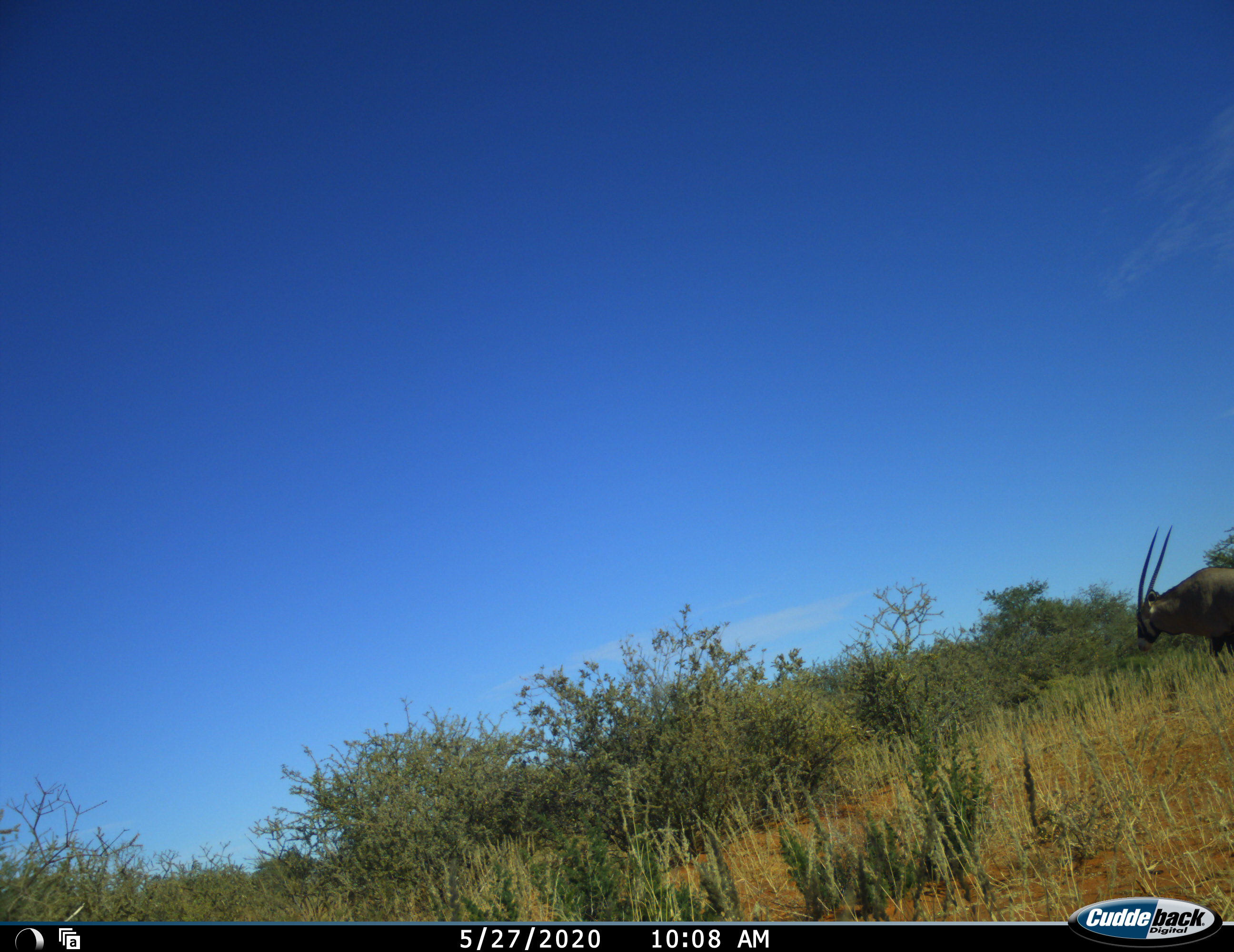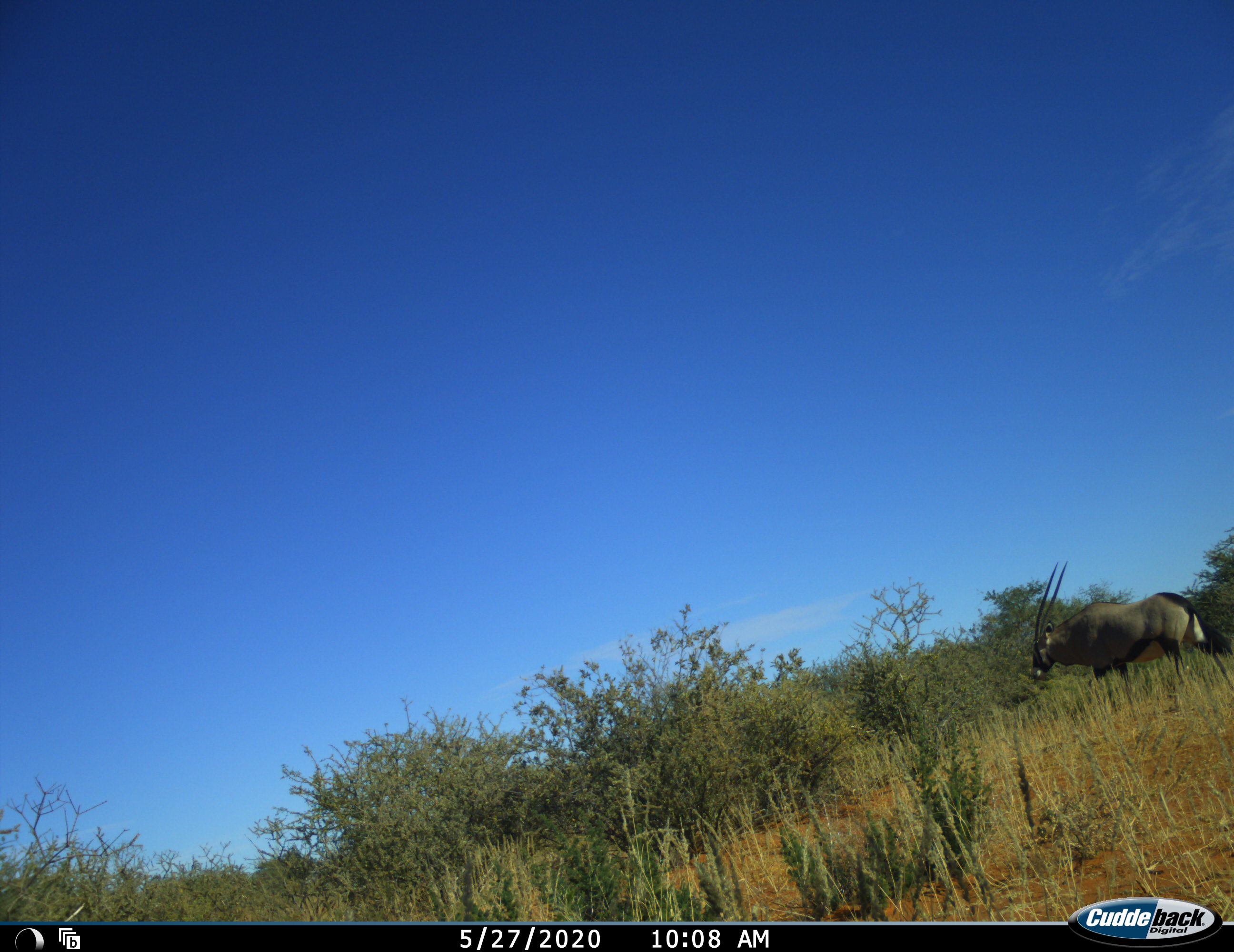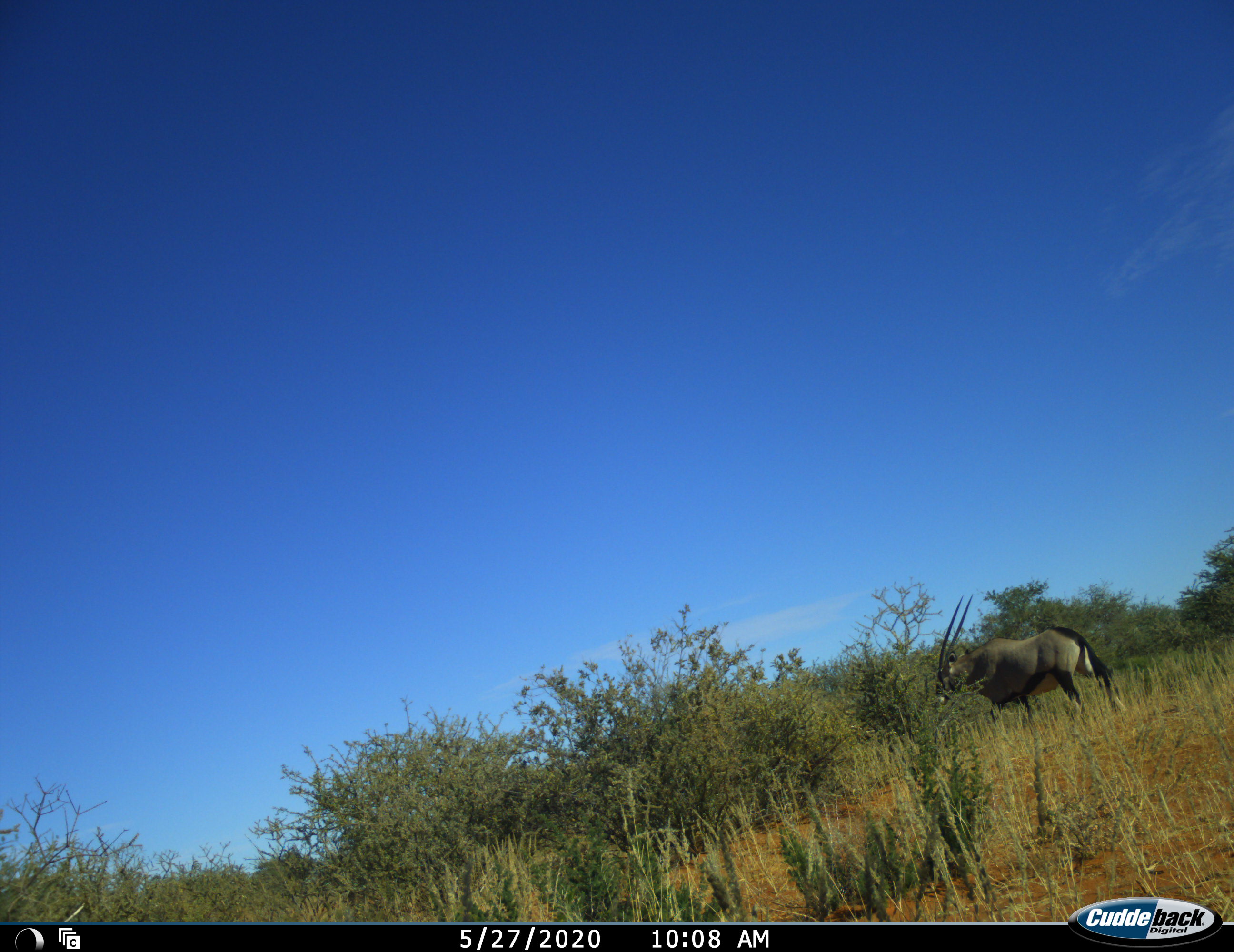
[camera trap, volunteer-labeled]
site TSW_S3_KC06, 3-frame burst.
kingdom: Animalia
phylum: Chordata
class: Mammalia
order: Artiodactyla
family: Bovidae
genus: Oryx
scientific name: Oryx gazella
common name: gemsbok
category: oryx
Oryx (gemsbok) (Oryx gazella), count 1. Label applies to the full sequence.